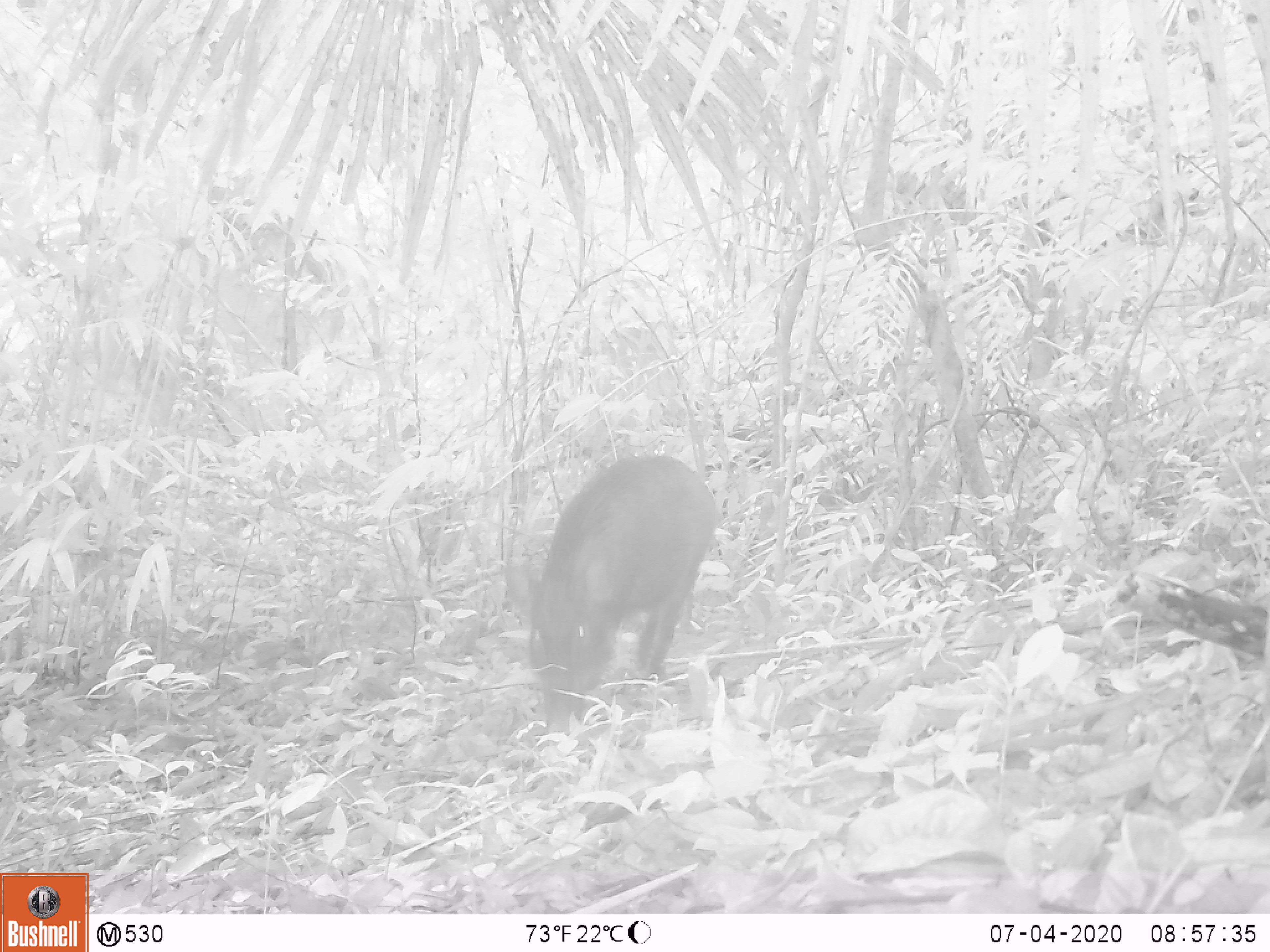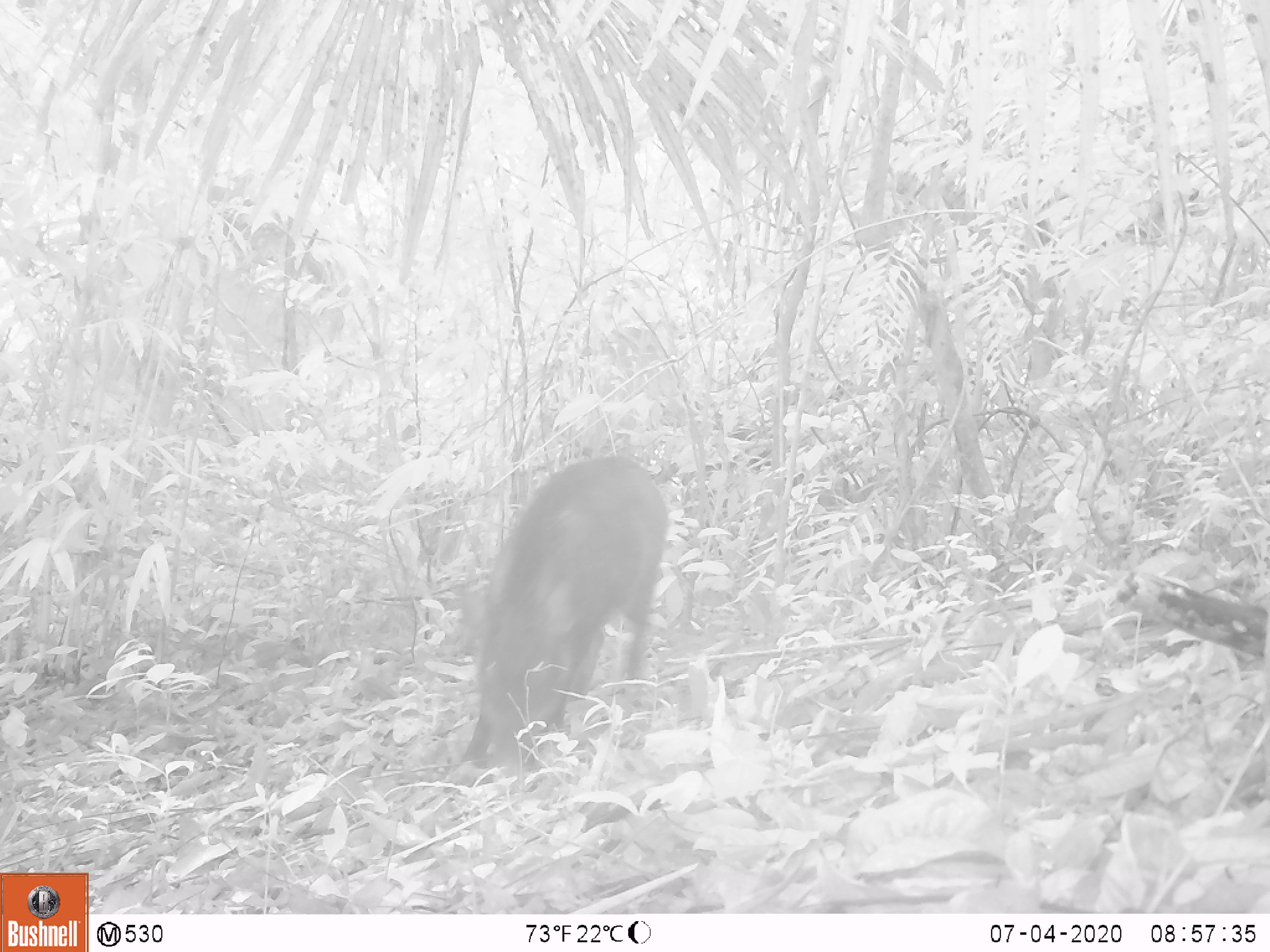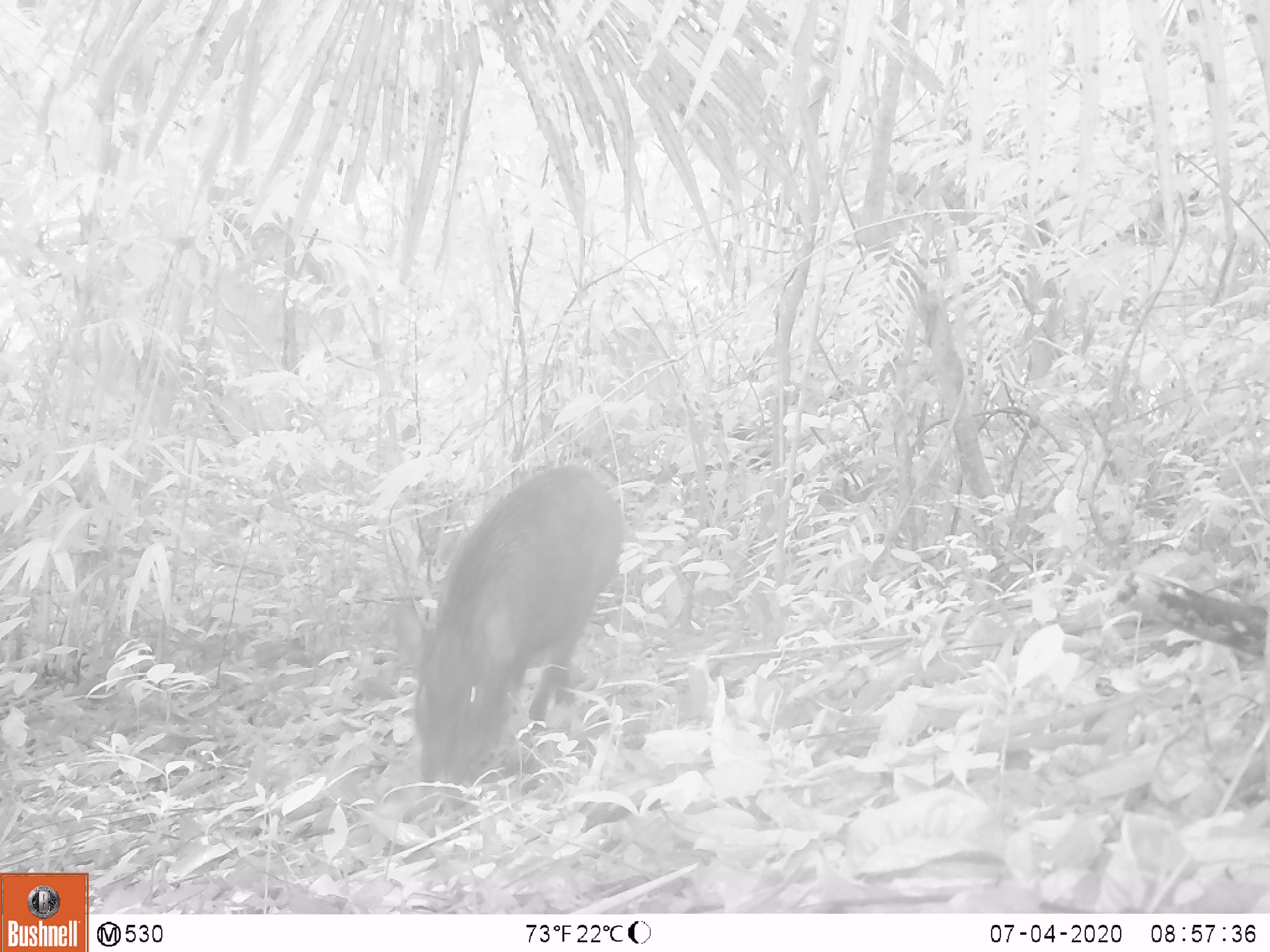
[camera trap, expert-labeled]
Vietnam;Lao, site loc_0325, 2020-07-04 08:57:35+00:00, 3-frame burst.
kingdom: Animalia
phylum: Chordata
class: Mammalia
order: Artiodactyla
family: Suidae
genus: Sus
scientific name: Sus scrofa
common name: eurasian wild pig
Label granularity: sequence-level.